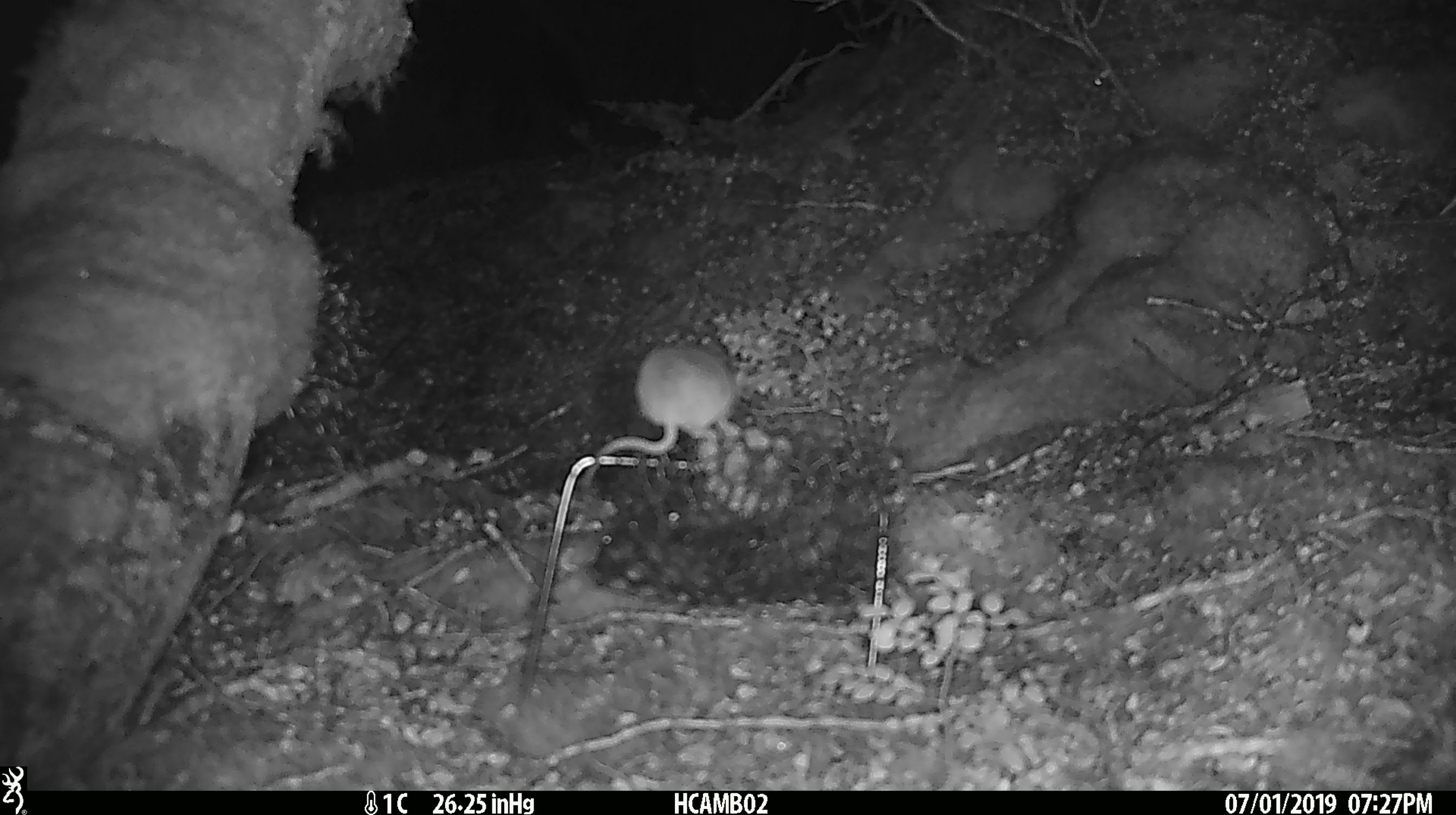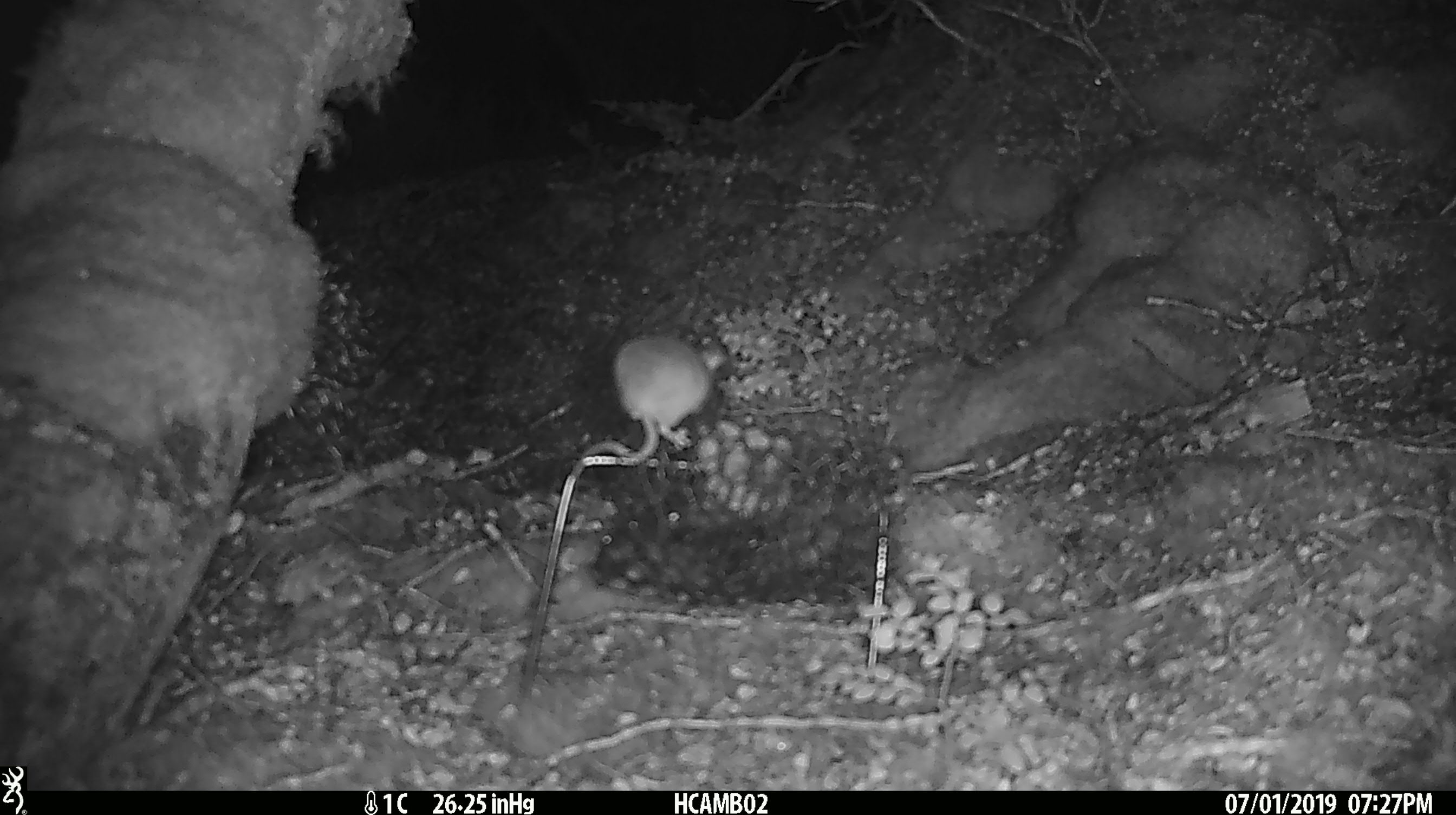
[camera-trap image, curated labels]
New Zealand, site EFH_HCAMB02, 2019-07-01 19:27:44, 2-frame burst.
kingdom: Animalia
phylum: Chordata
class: Mammalia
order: Rodentia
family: Muridae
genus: Mus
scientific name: Mus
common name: mouse